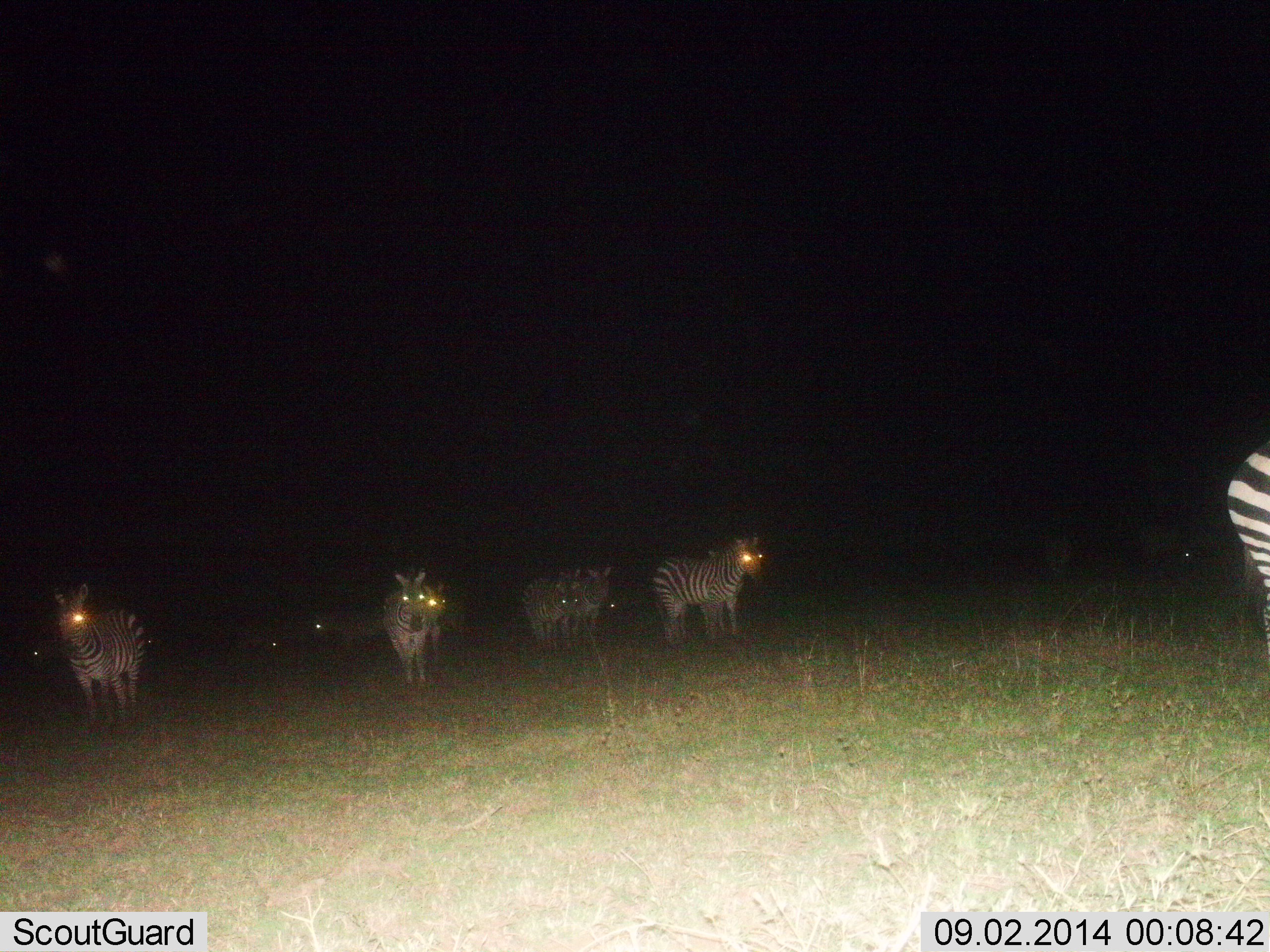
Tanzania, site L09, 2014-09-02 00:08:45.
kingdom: Animalia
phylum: Chordata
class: Mammalia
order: Perissodactyla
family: Equidae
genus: Equus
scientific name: Equus quagga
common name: plains zebra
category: zebra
Zebra (plains zebra) (Equus quagga), count 10. Behavior (volunteer vote fractions): standing 100%, resting 0%, moving 10%, interacting 0%. Young present (vote fraction): 0%. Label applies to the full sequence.